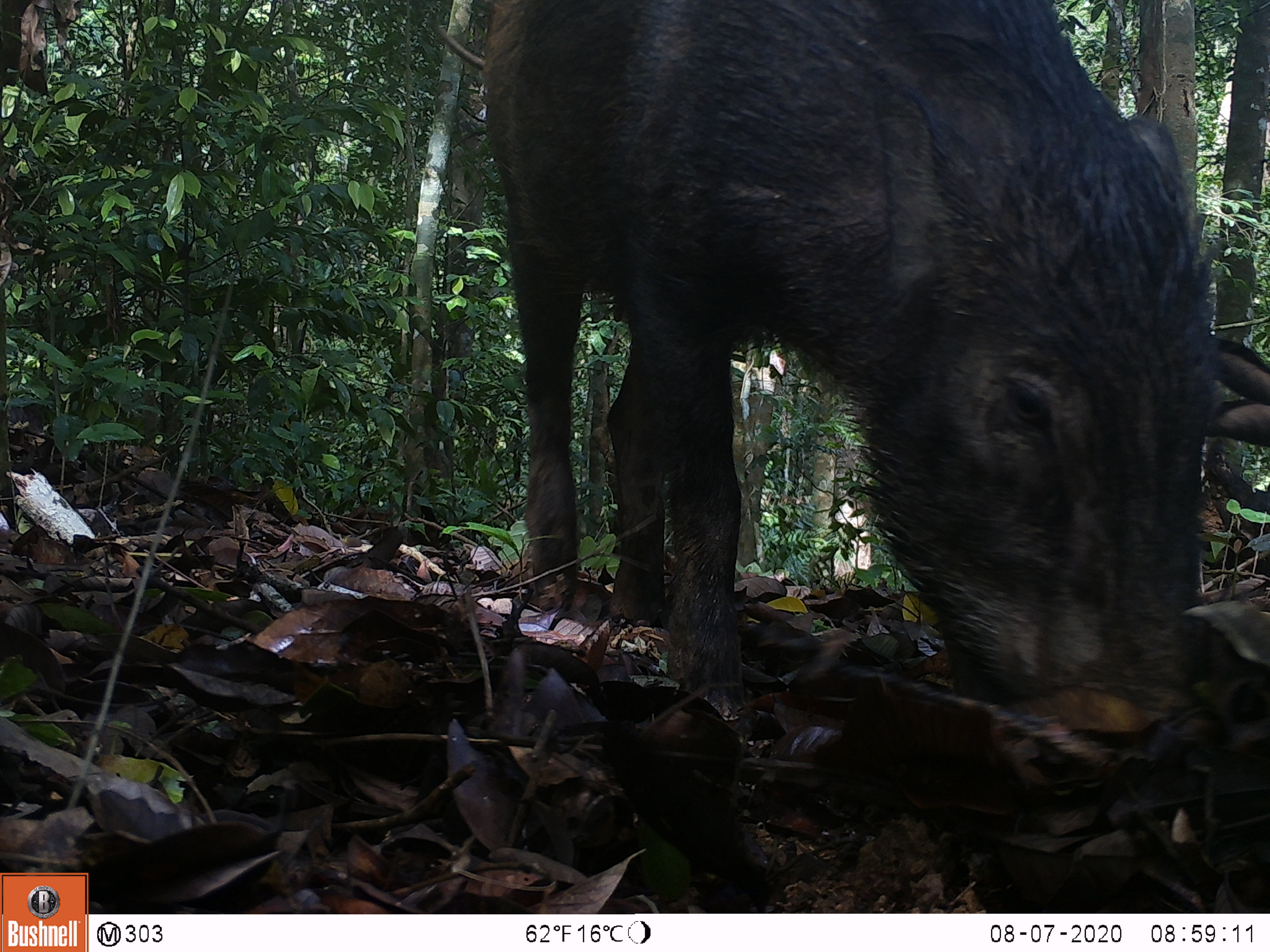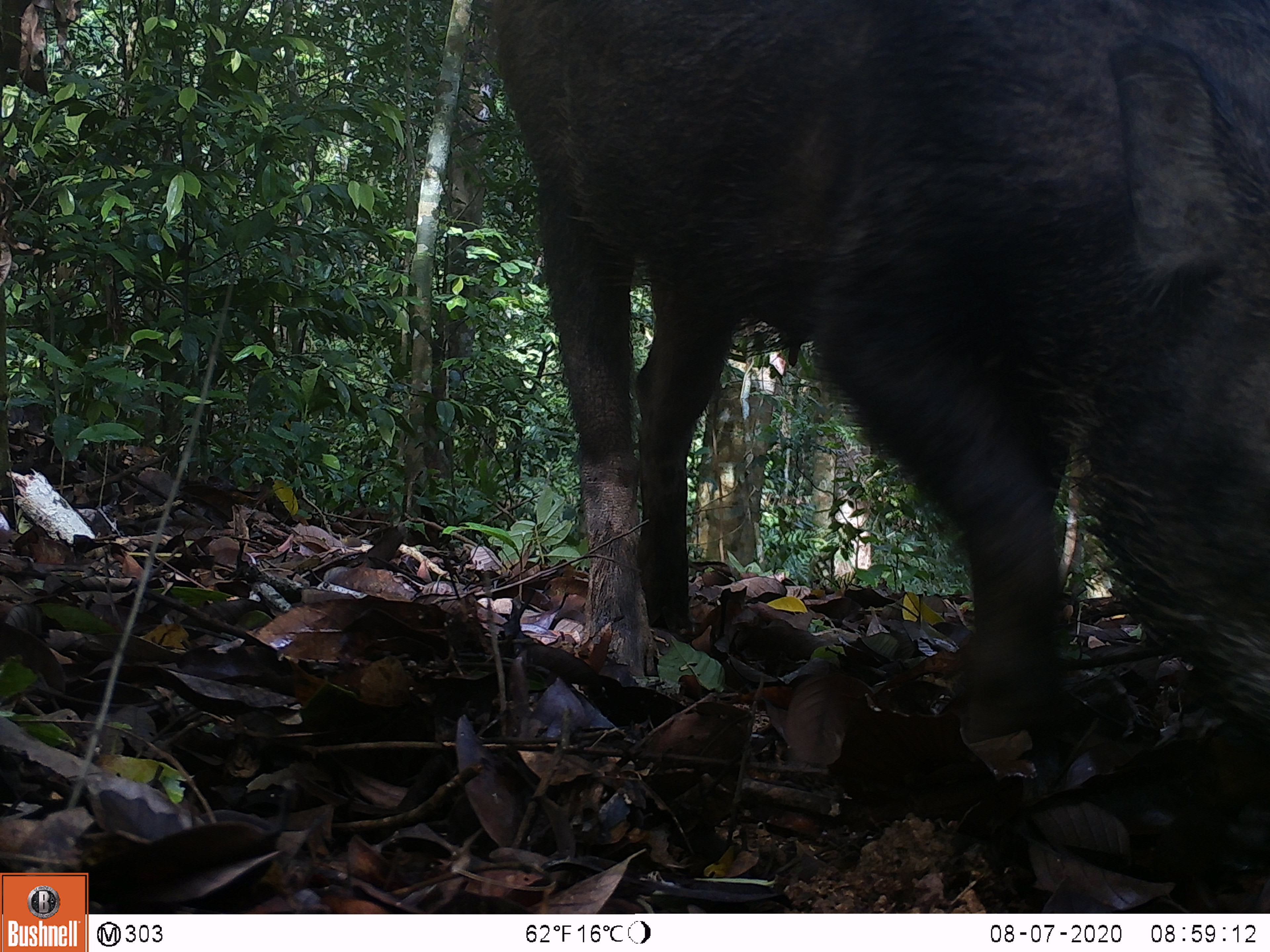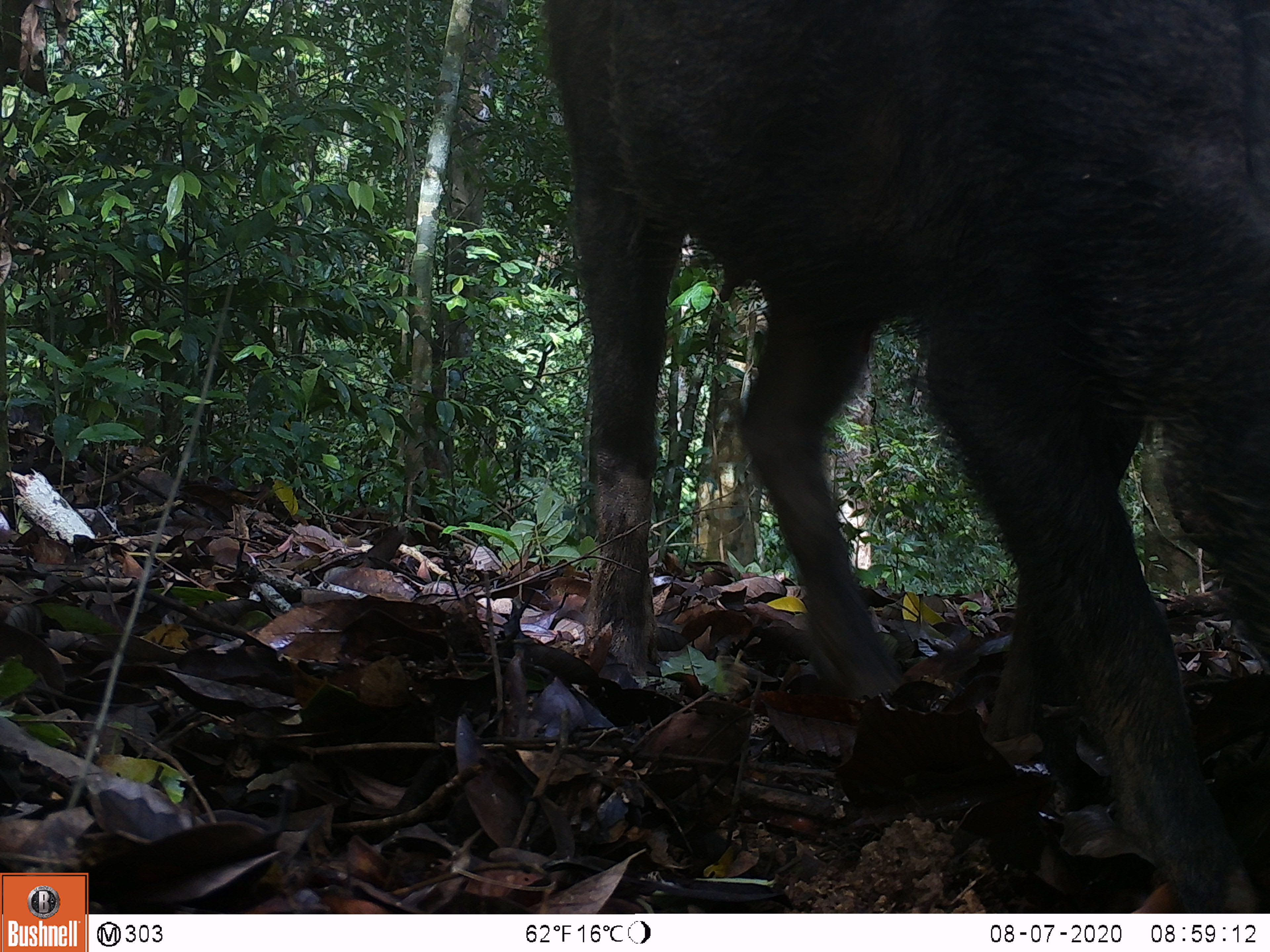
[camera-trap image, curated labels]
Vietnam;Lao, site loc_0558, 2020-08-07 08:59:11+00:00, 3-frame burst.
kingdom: Animalia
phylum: Chordata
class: Mammalia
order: Artiodactyla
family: Suidae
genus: Sus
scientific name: Sus scrofa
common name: eurasian wild pig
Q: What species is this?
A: Eurasian wild pig (Sus scrofa).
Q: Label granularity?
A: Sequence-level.